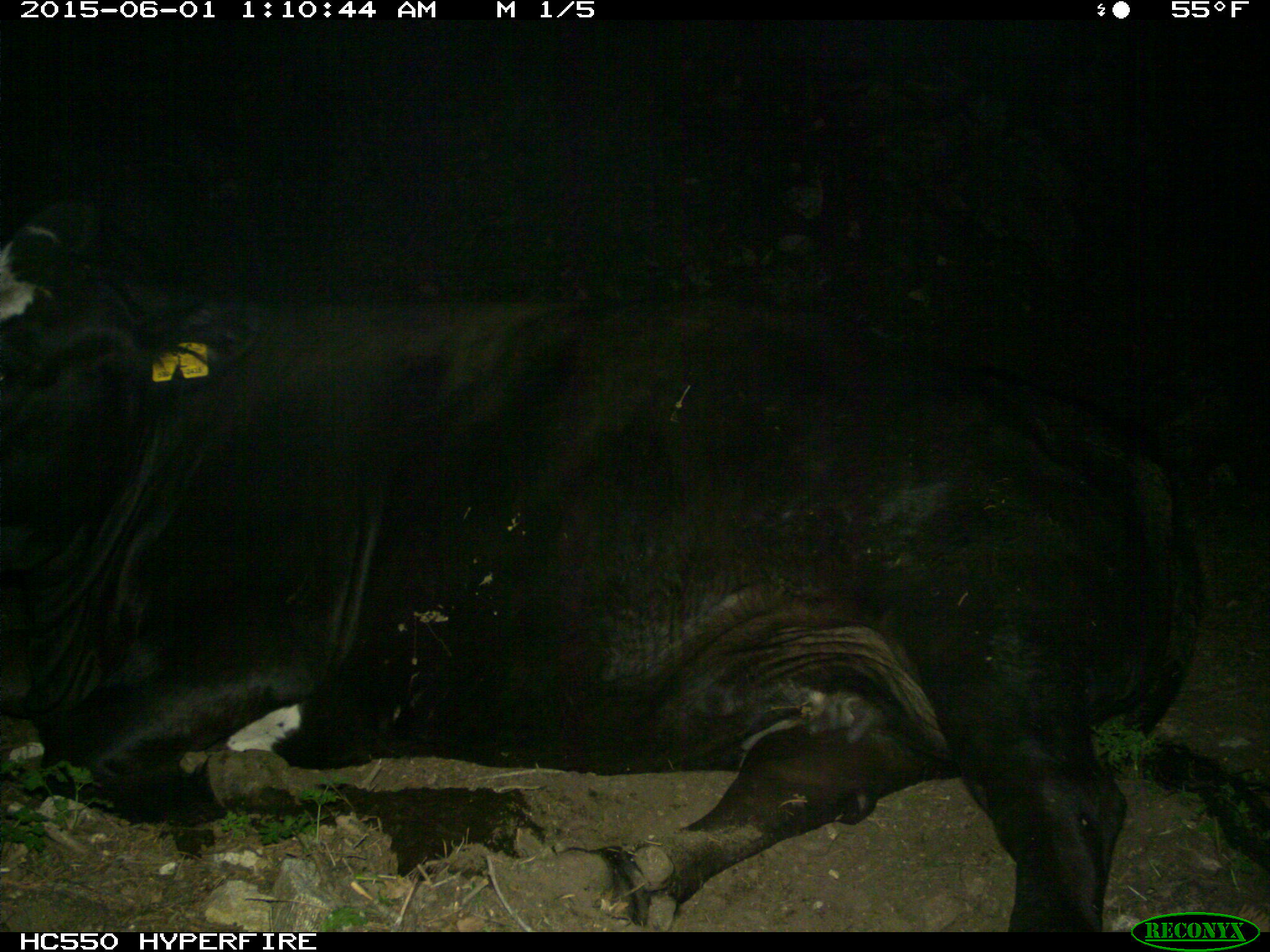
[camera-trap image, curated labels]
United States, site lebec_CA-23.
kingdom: Animalia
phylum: Chordata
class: Mammalia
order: Artiodactyla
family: Bovidae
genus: Bos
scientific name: Bos taurus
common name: domestic cow